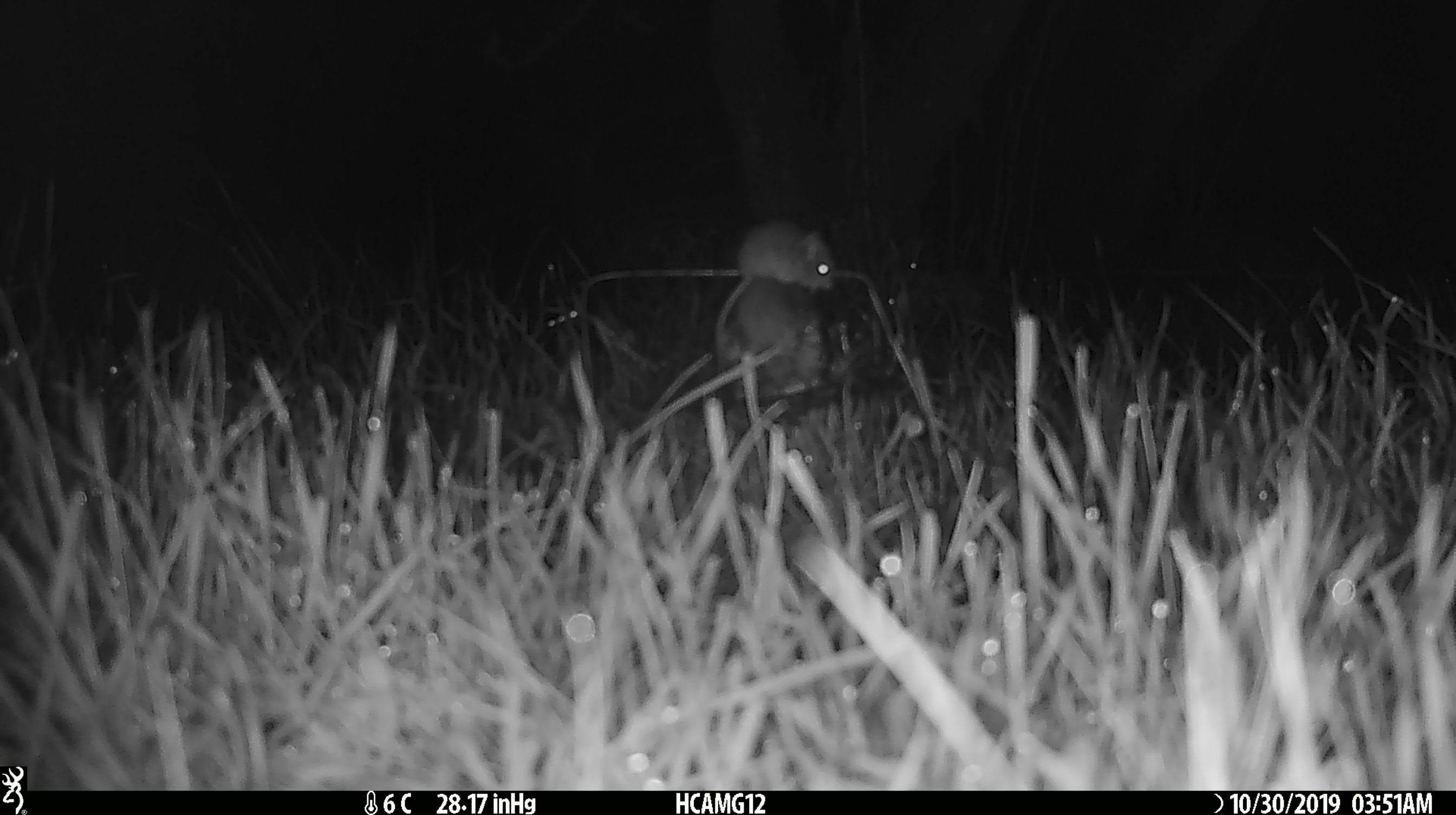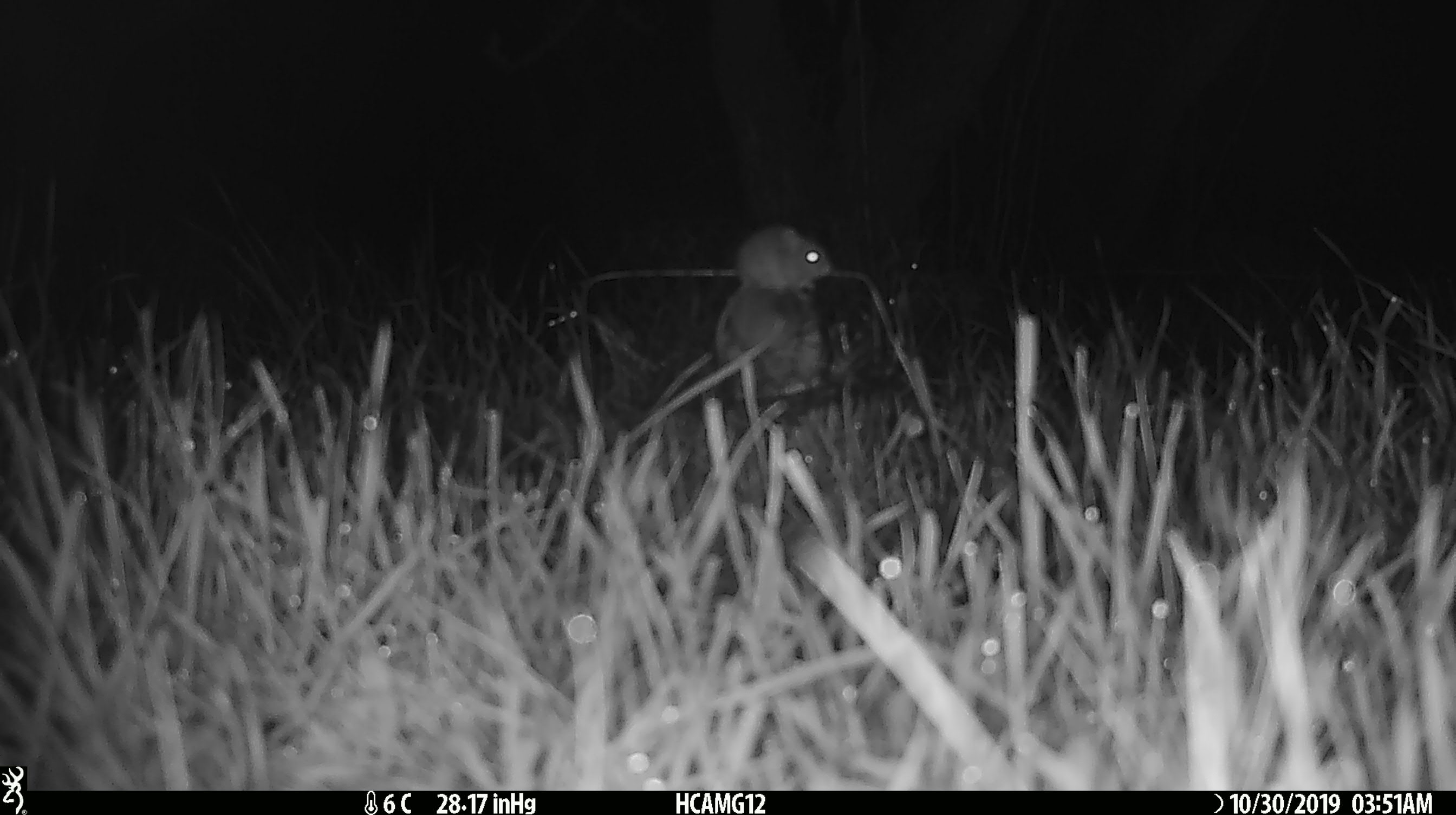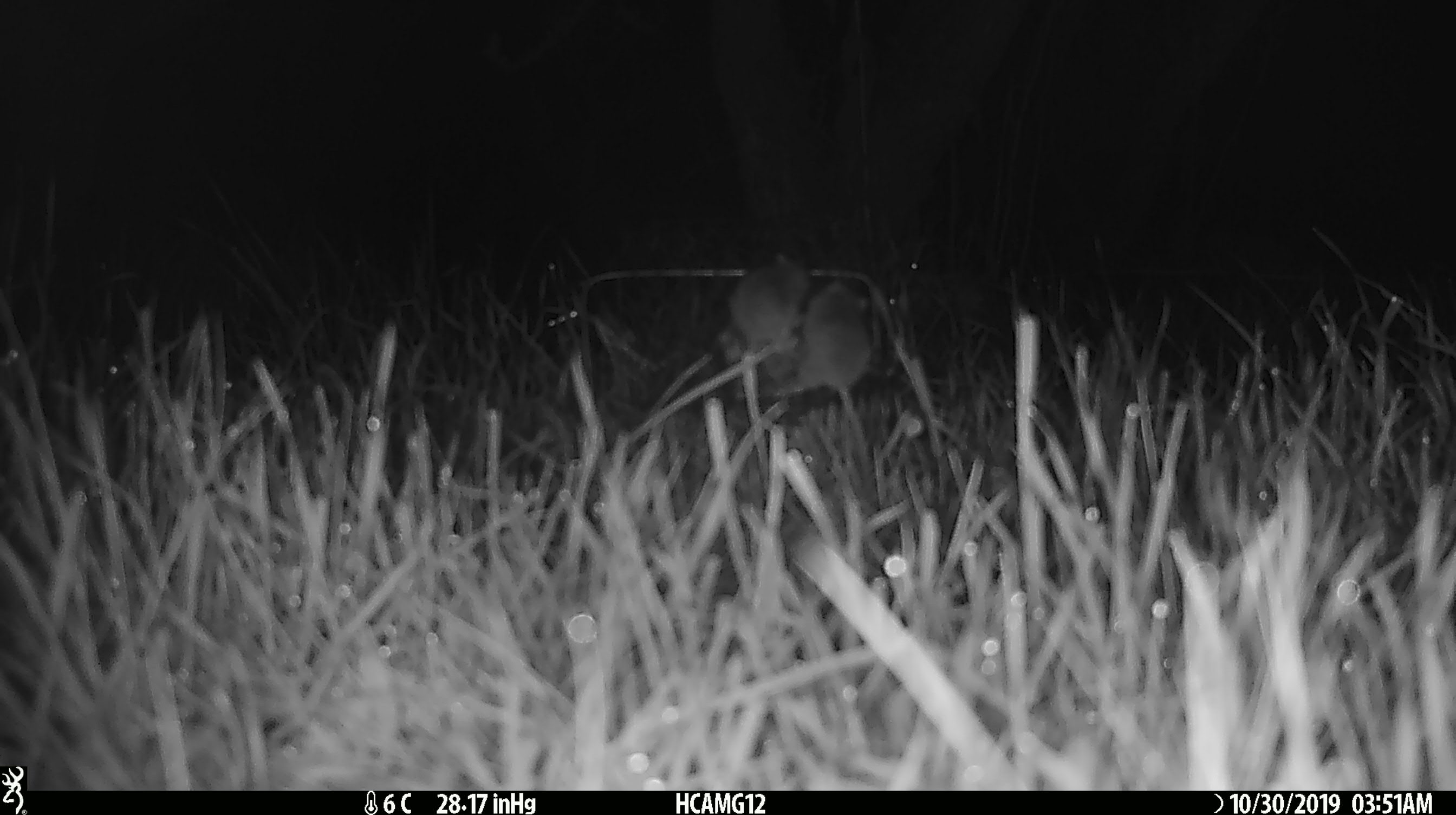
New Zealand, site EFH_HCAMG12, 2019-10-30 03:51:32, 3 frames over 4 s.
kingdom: Animalia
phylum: Chordata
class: Mammalia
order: Rodentia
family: Muridae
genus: Mus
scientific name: Mus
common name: mouse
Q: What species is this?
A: Mouse (Mus).